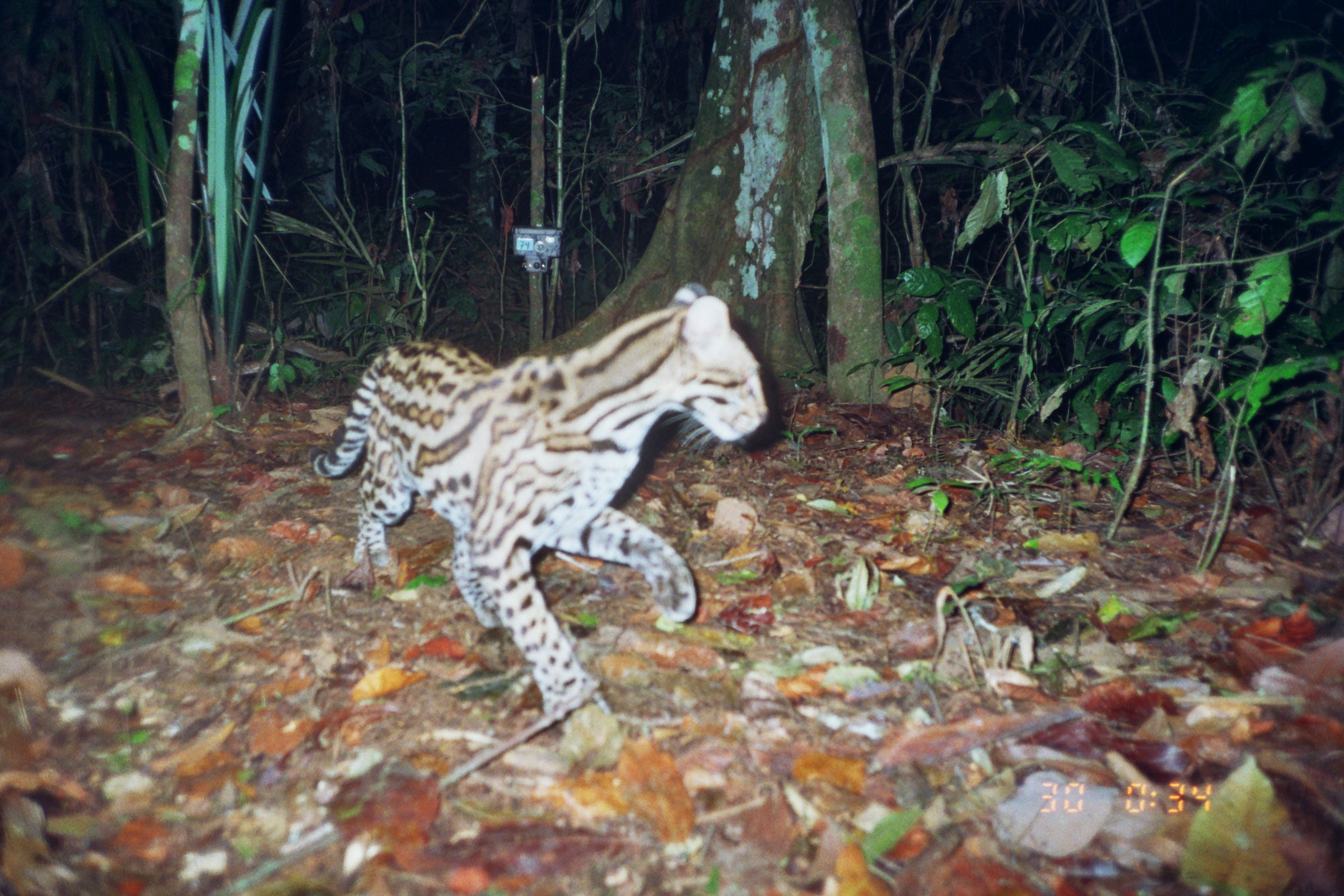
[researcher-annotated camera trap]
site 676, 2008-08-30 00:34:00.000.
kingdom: Animalia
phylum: Chordata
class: Mammalia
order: Carnivora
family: Felidae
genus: Leopardus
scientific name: Leopardus pardalis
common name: ocelot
Leopardus pardalis (ocelot).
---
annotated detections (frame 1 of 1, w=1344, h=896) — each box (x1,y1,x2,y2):
leopardus pardalis: (306,281,768,771)